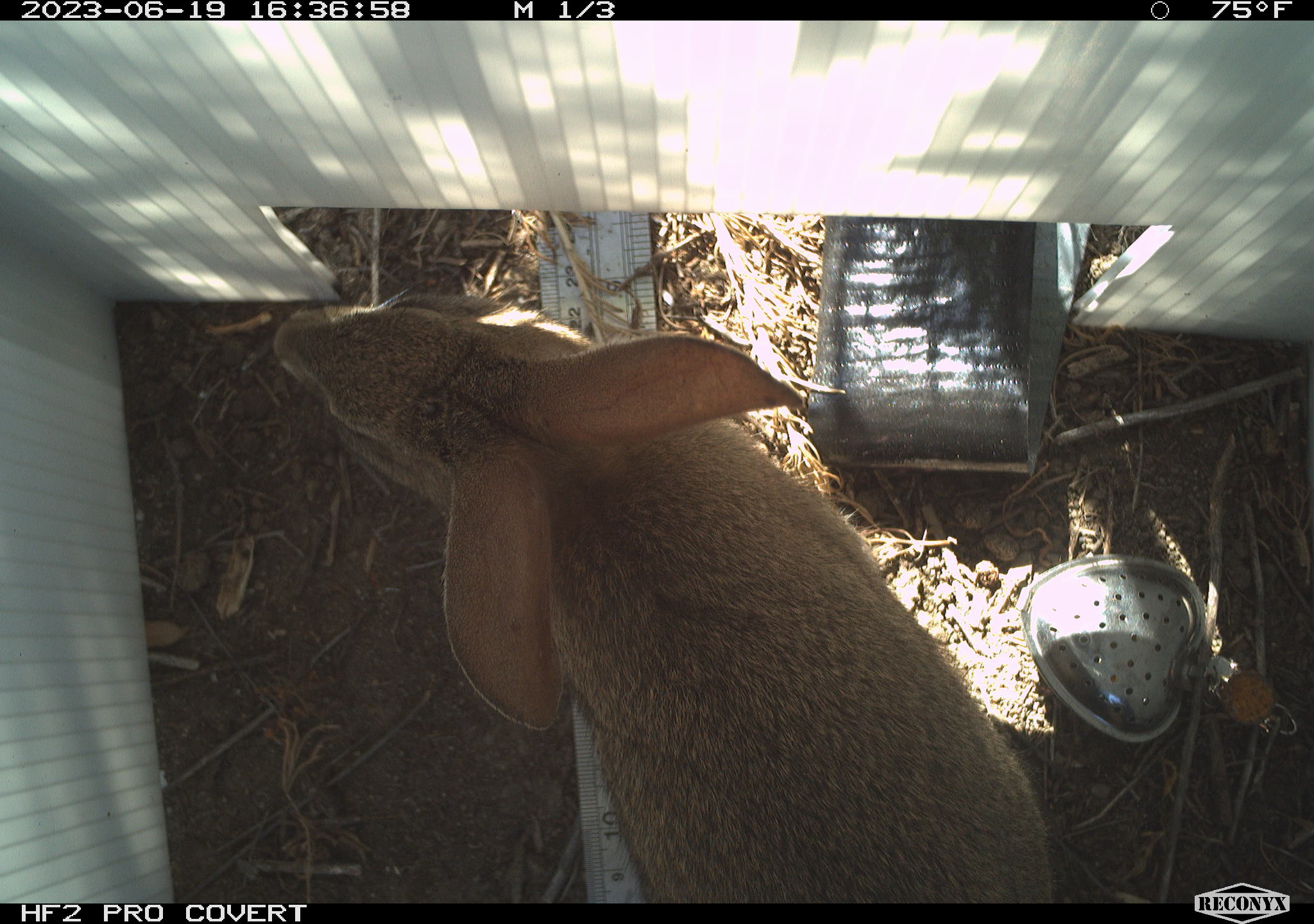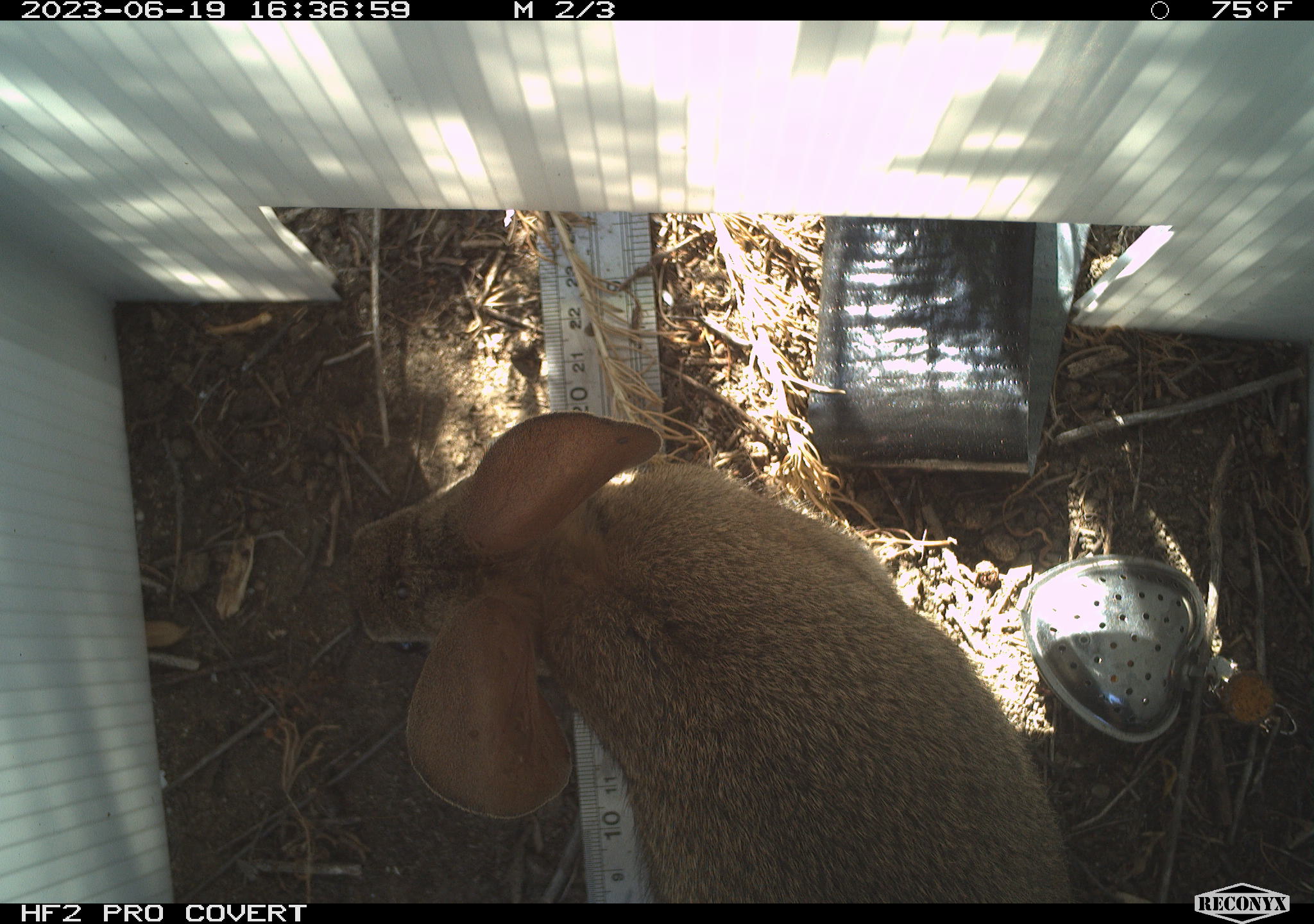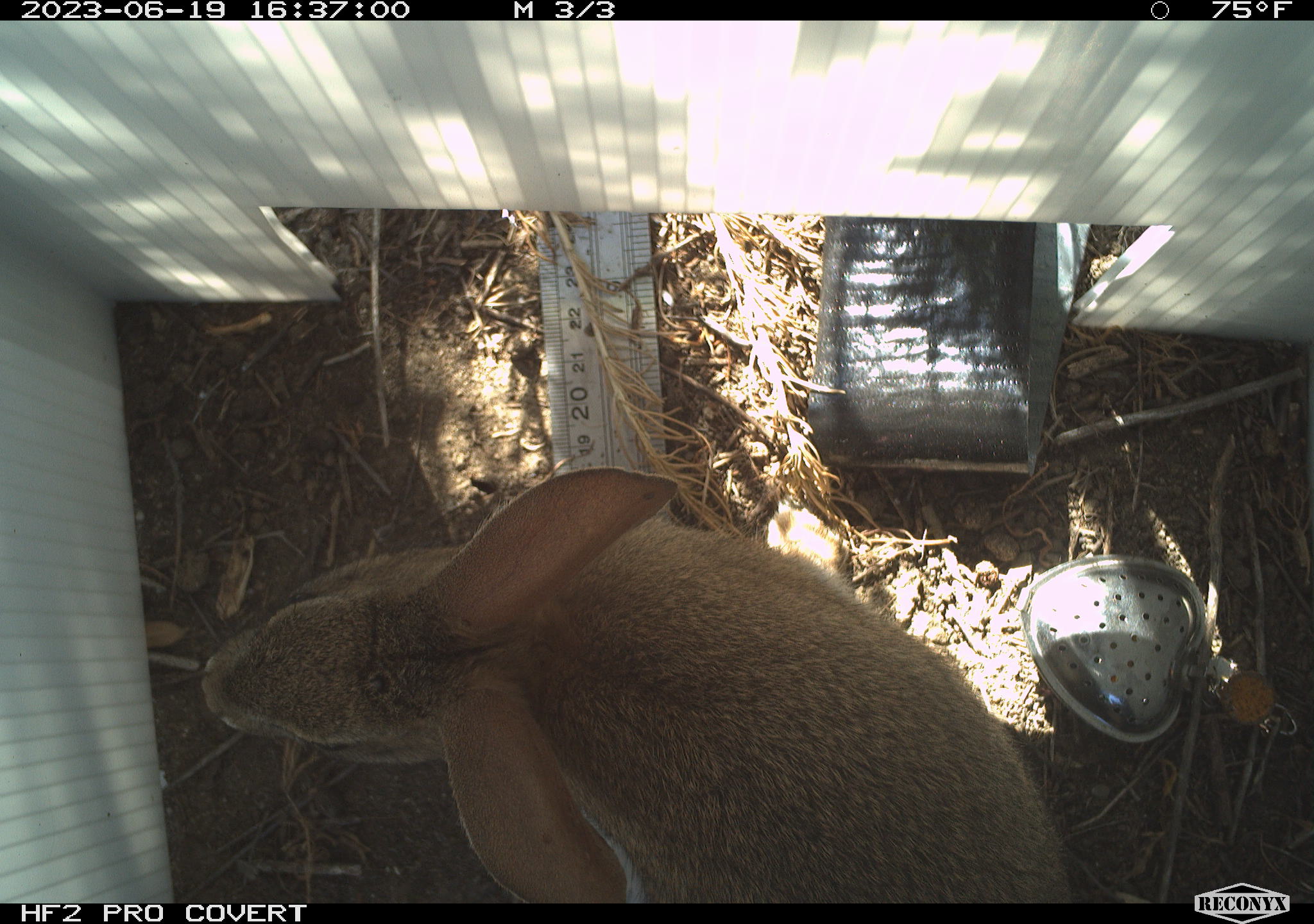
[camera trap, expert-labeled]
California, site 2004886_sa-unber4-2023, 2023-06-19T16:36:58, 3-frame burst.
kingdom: Animalia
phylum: Chordata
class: Mammalia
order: Lagomorpha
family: Leporidae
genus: Sylvilagus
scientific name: Sylvilagus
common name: cottontail rabbits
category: sylvilagus species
Sylvilagus species (cottontail rabbits) (Sylvilagus).